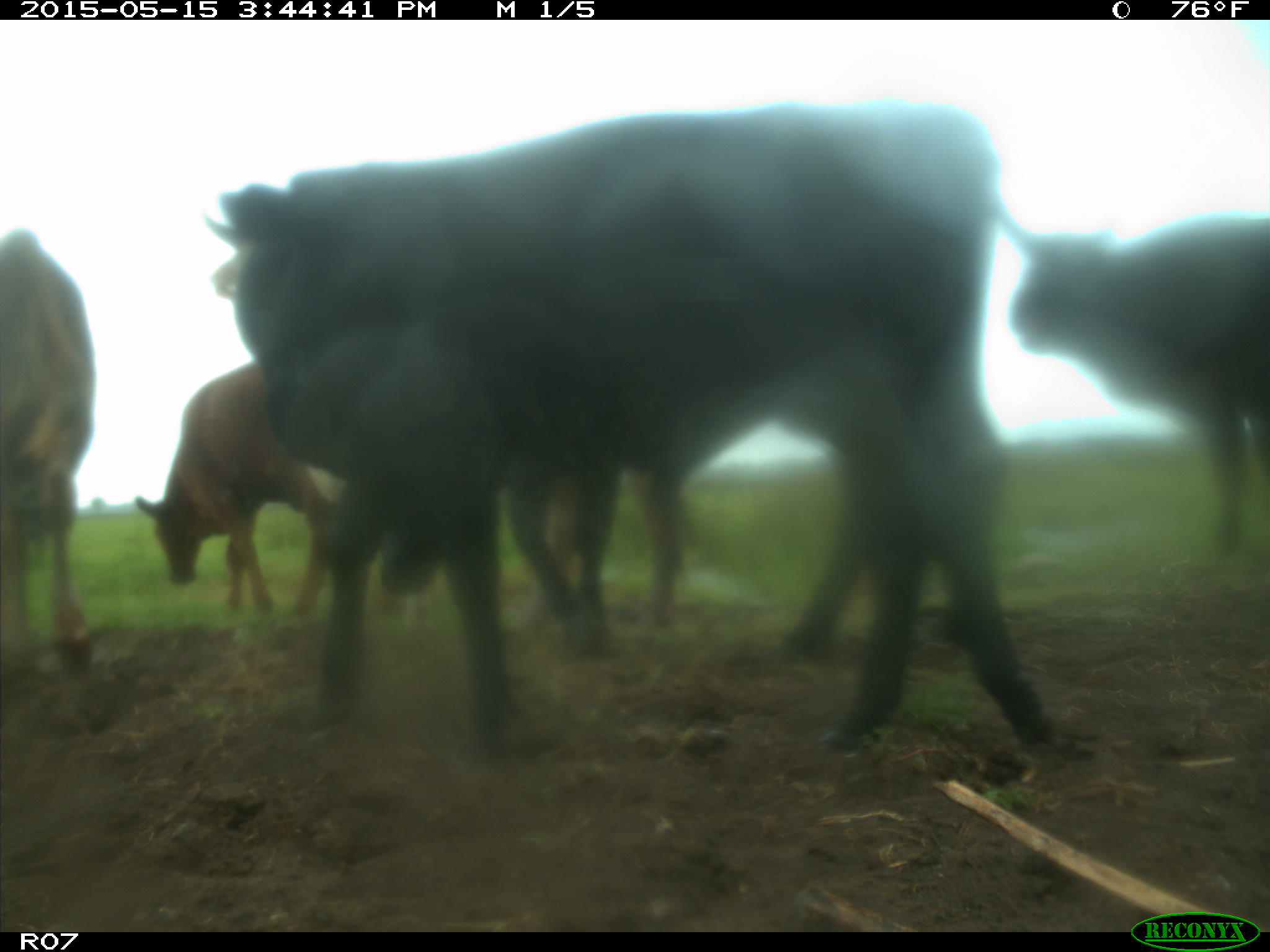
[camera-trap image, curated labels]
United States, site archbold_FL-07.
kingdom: Animalia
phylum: Chordata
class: Mammalia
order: Artiodactyla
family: Bovidae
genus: Bos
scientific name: Bos taurus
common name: domestic cow